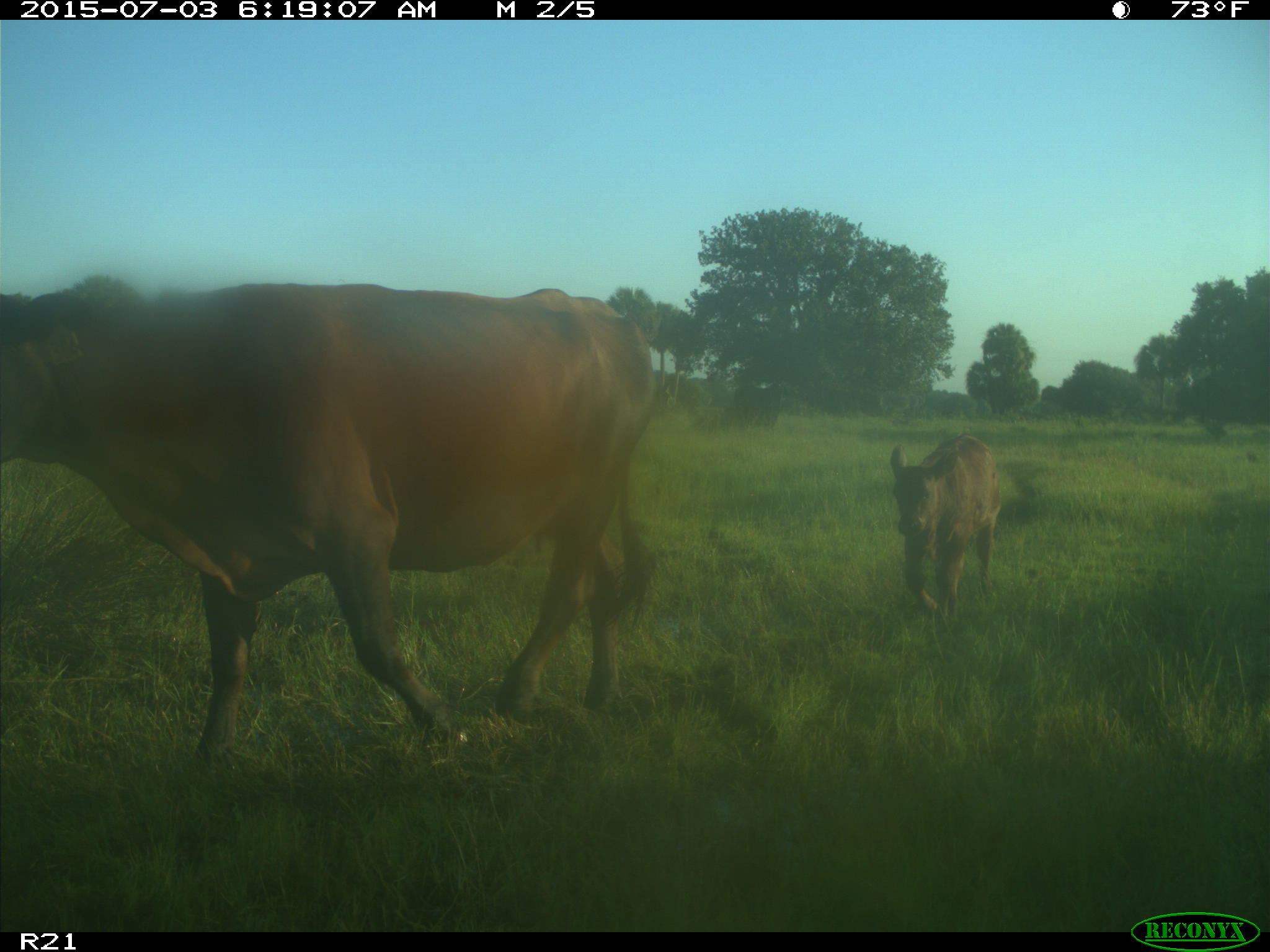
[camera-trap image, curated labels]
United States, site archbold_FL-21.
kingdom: Animalia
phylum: Chordata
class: Mammalia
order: Artiodactyla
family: Bovidae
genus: Bos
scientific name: Bos taurus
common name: domestic cow